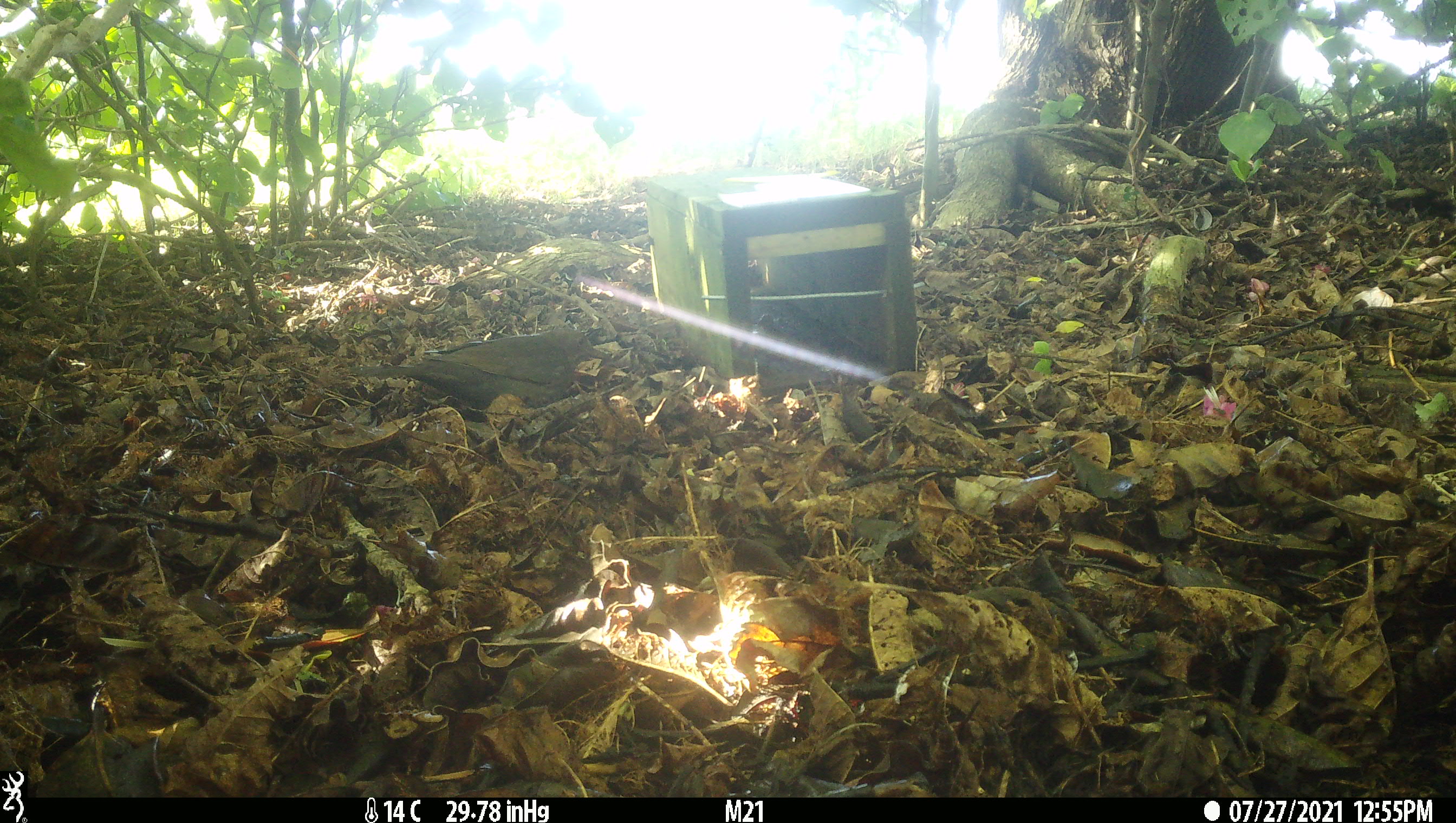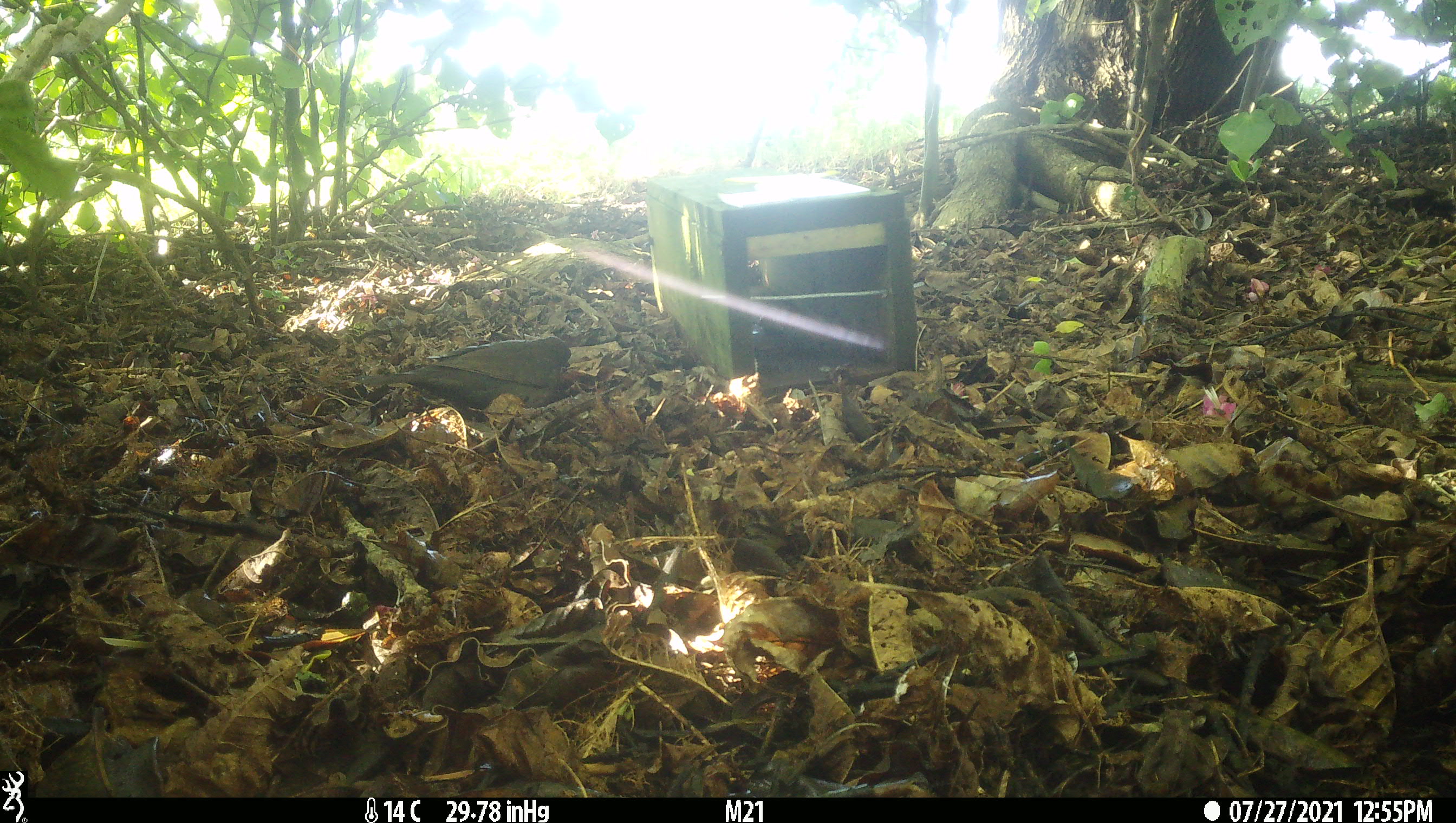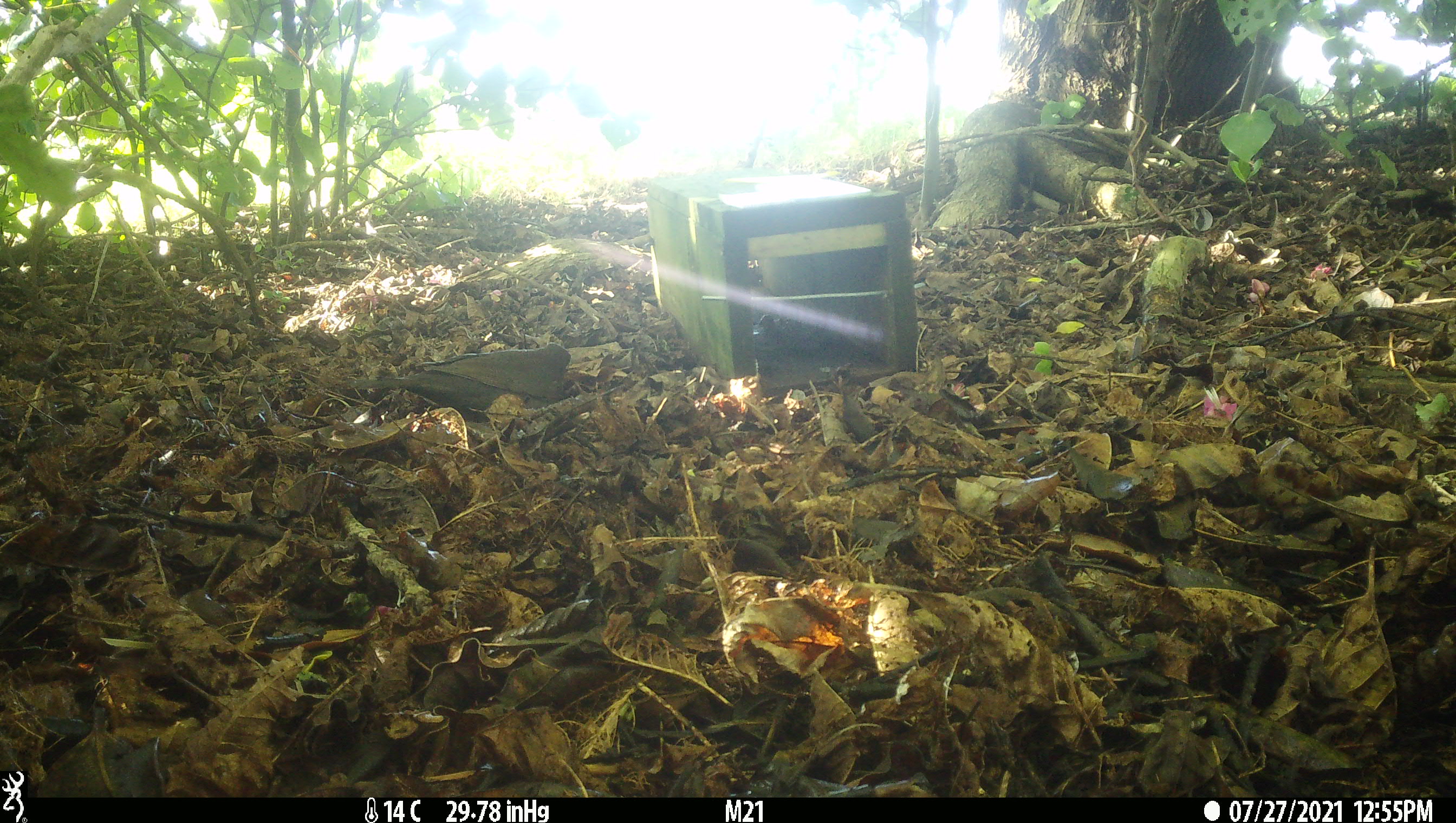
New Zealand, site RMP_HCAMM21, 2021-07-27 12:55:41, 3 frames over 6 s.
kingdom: Animalia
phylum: Chordata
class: Aves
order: Passeriformes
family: Turdidae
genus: Turdus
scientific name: Turdus merula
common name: eurasian blackbird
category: blackbird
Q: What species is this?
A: Blackbird (eurasian blackbird) (Turdus merula).